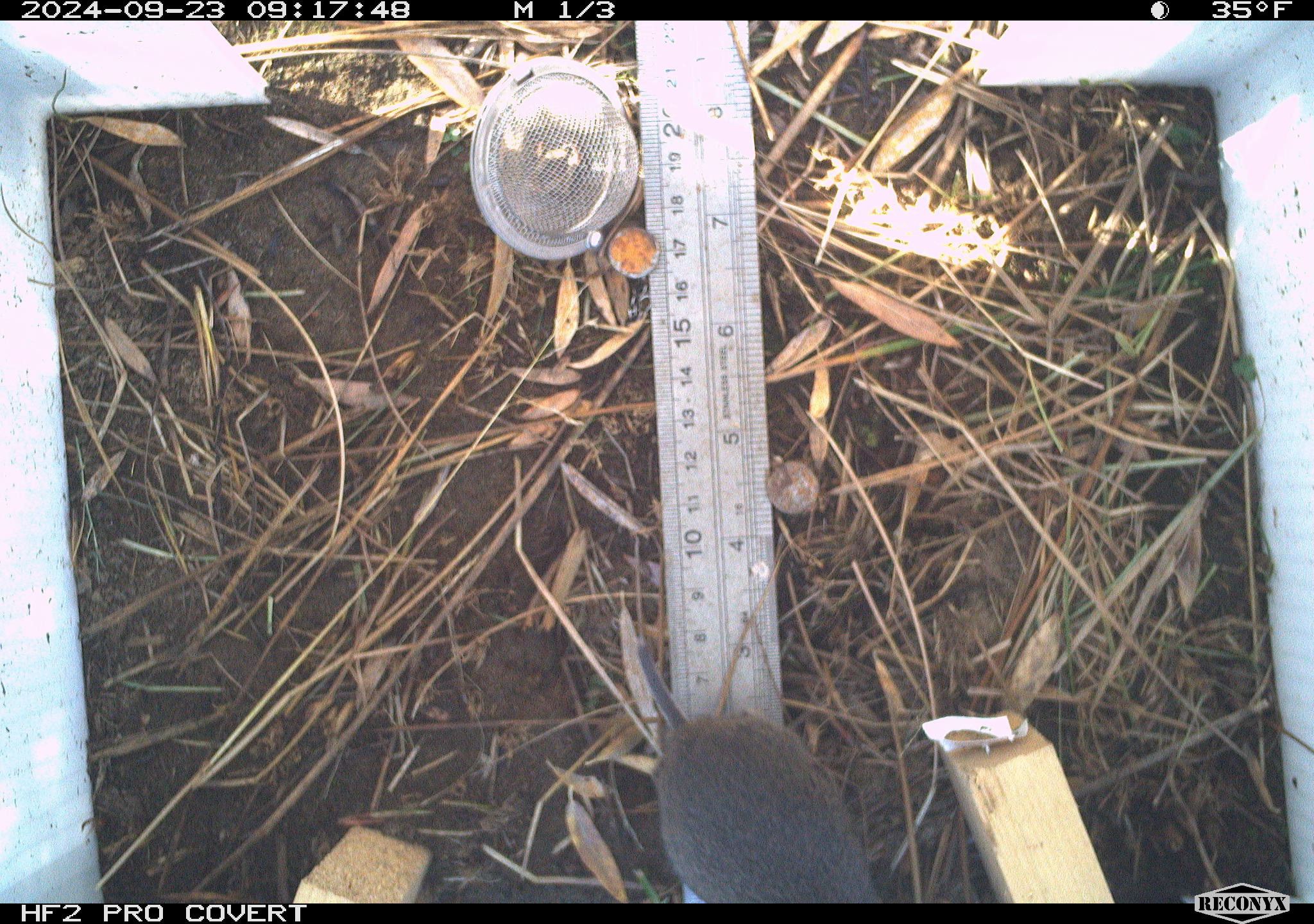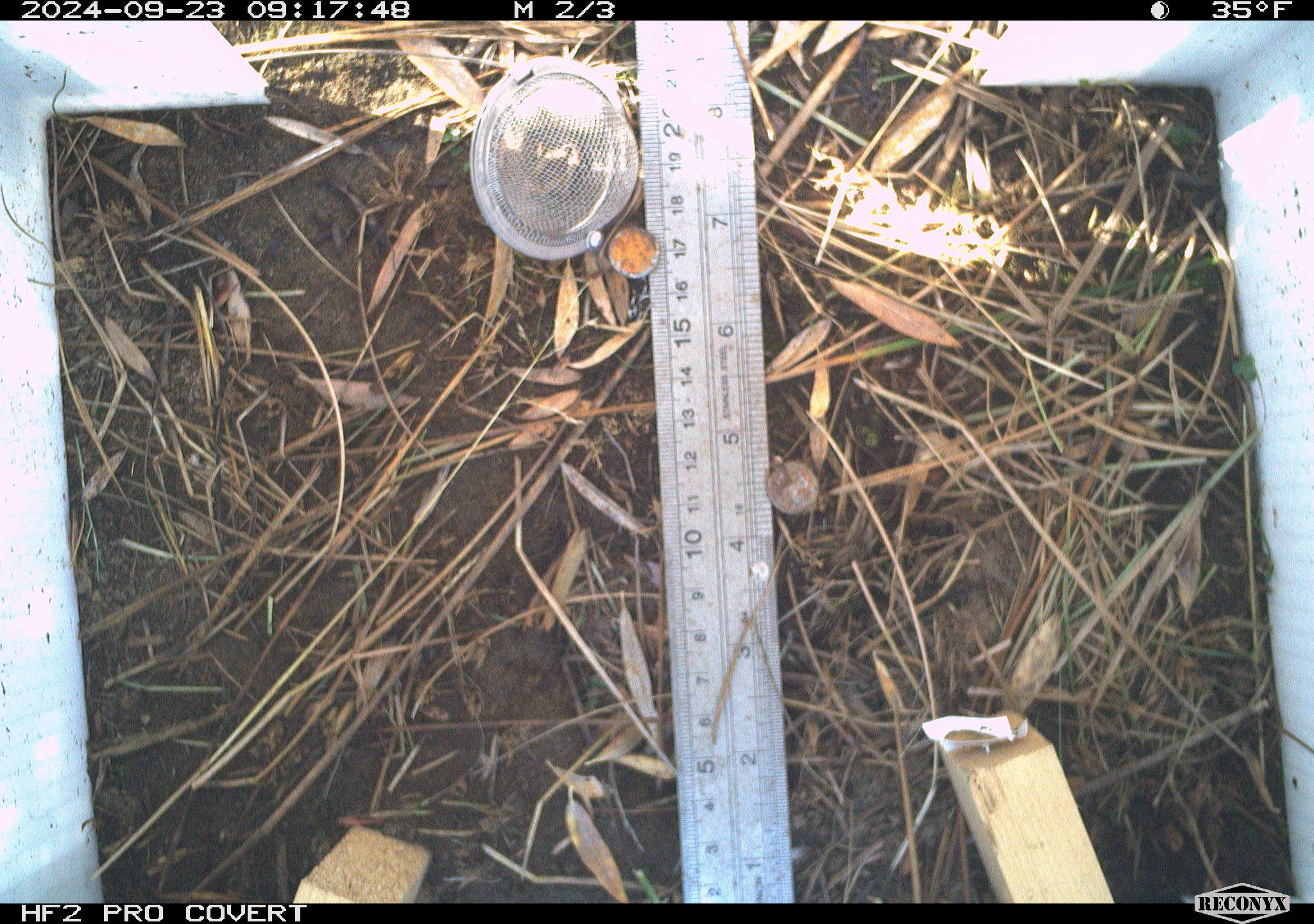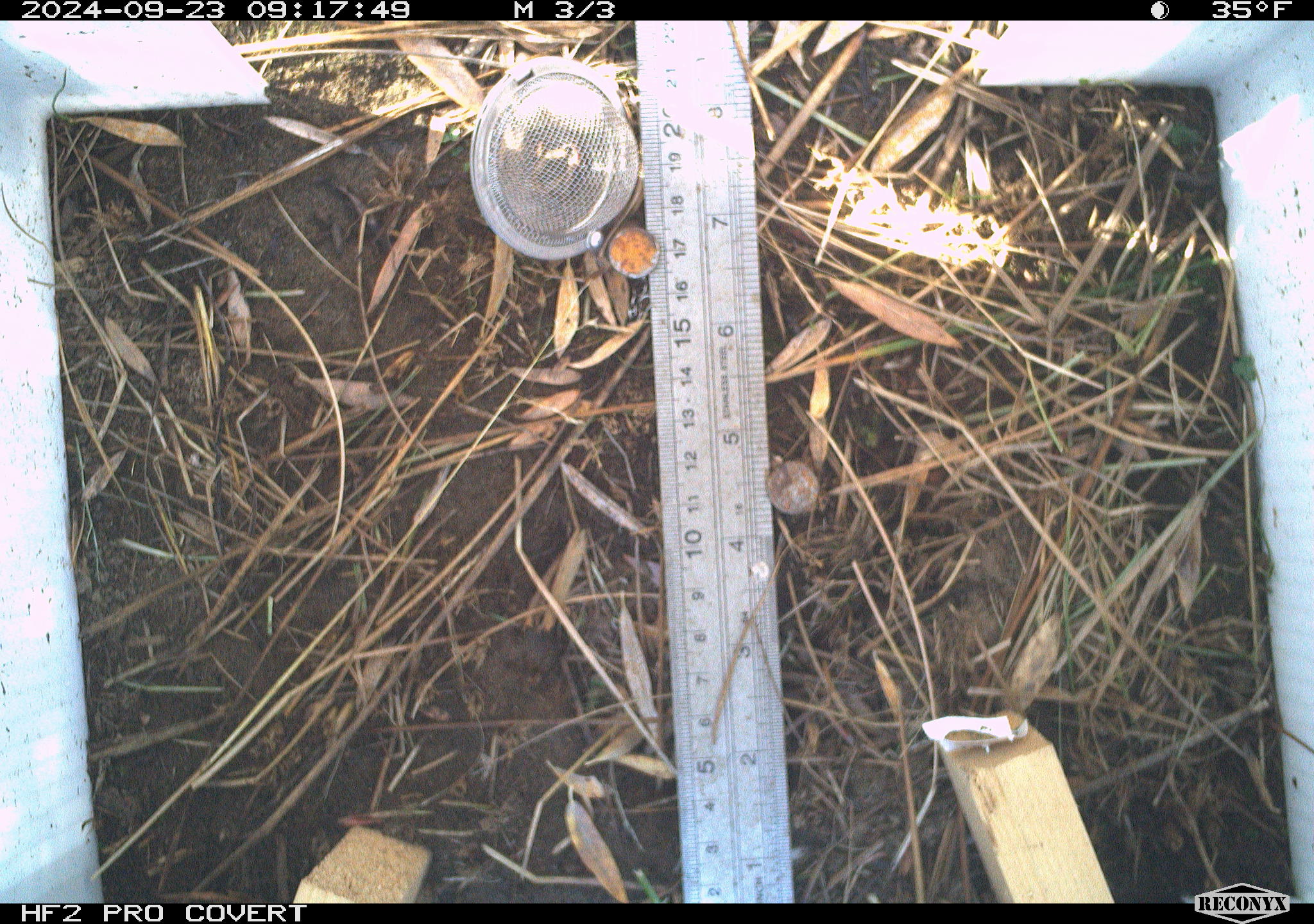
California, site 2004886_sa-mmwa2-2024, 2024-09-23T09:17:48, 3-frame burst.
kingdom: Animalia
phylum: Chordata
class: Mammalia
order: Rodentia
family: Cricetidae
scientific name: Arvicolinae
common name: voles, lemmings, and muskrats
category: arvicolinae subfamily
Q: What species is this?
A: Arvicolinae subfamily (voles, lemmings, and muskrats) (Arvicolinae).